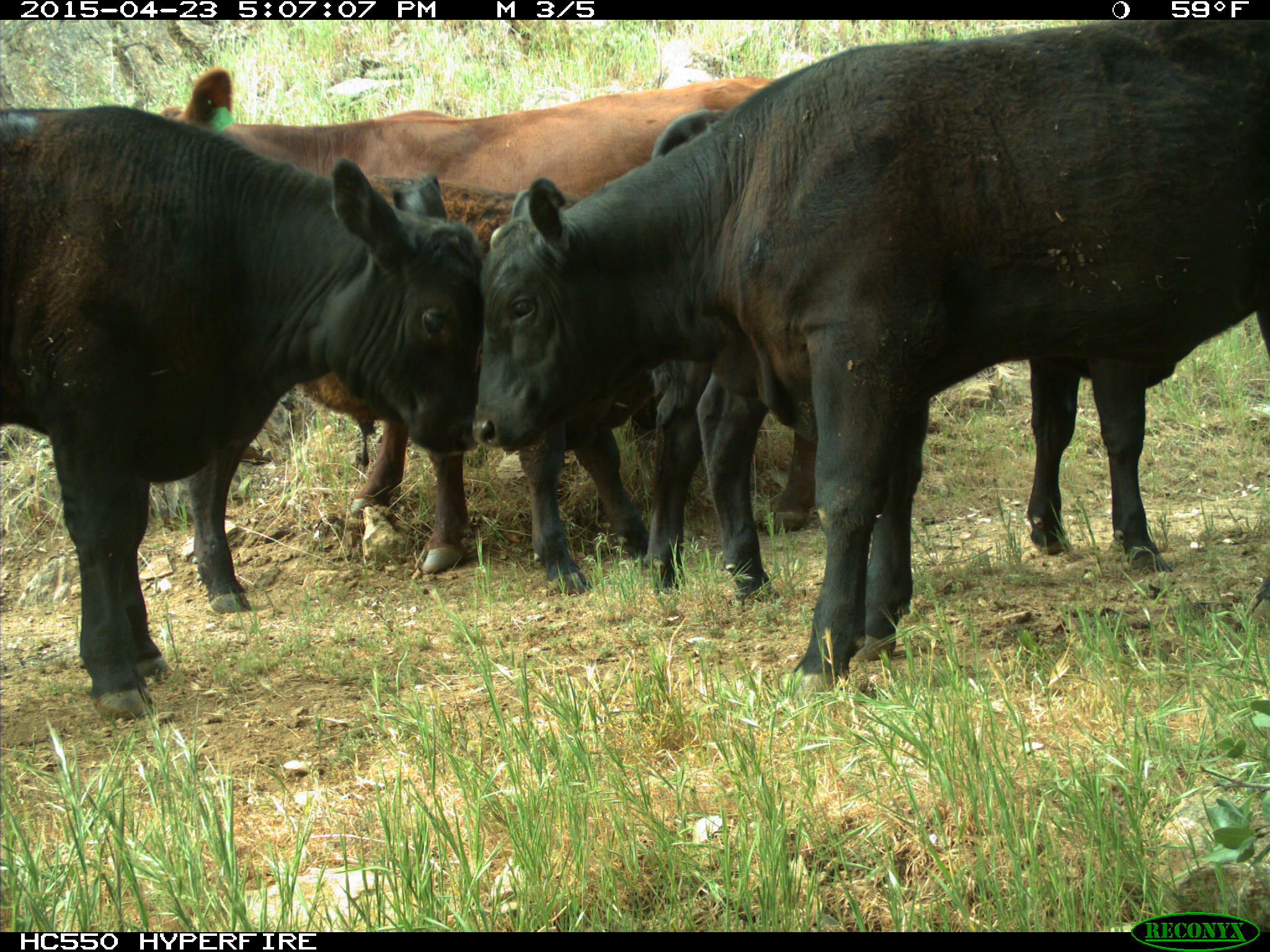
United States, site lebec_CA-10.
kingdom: Animalia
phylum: Chordata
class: Mammalia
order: Artiodactyla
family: Bovidae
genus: Bos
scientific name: Bos taurus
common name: domestic cow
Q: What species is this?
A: Bos taurus (domestic cow).